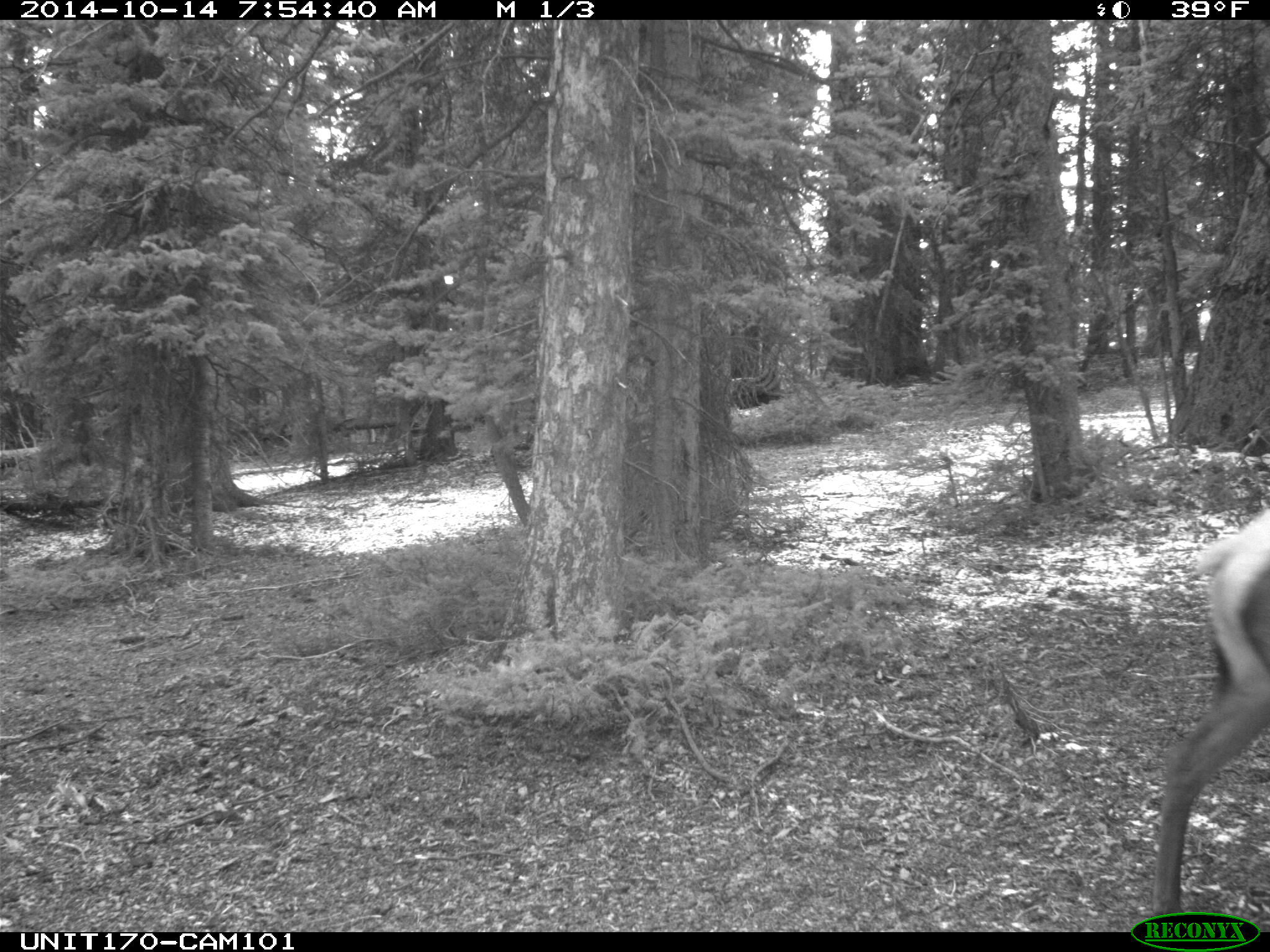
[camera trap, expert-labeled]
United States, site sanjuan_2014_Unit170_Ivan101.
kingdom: Animalia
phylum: Chordata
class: Mammalia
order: Artiodactyla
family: Cervidae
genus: Cervus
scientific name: Cervus elaphus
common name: red deer